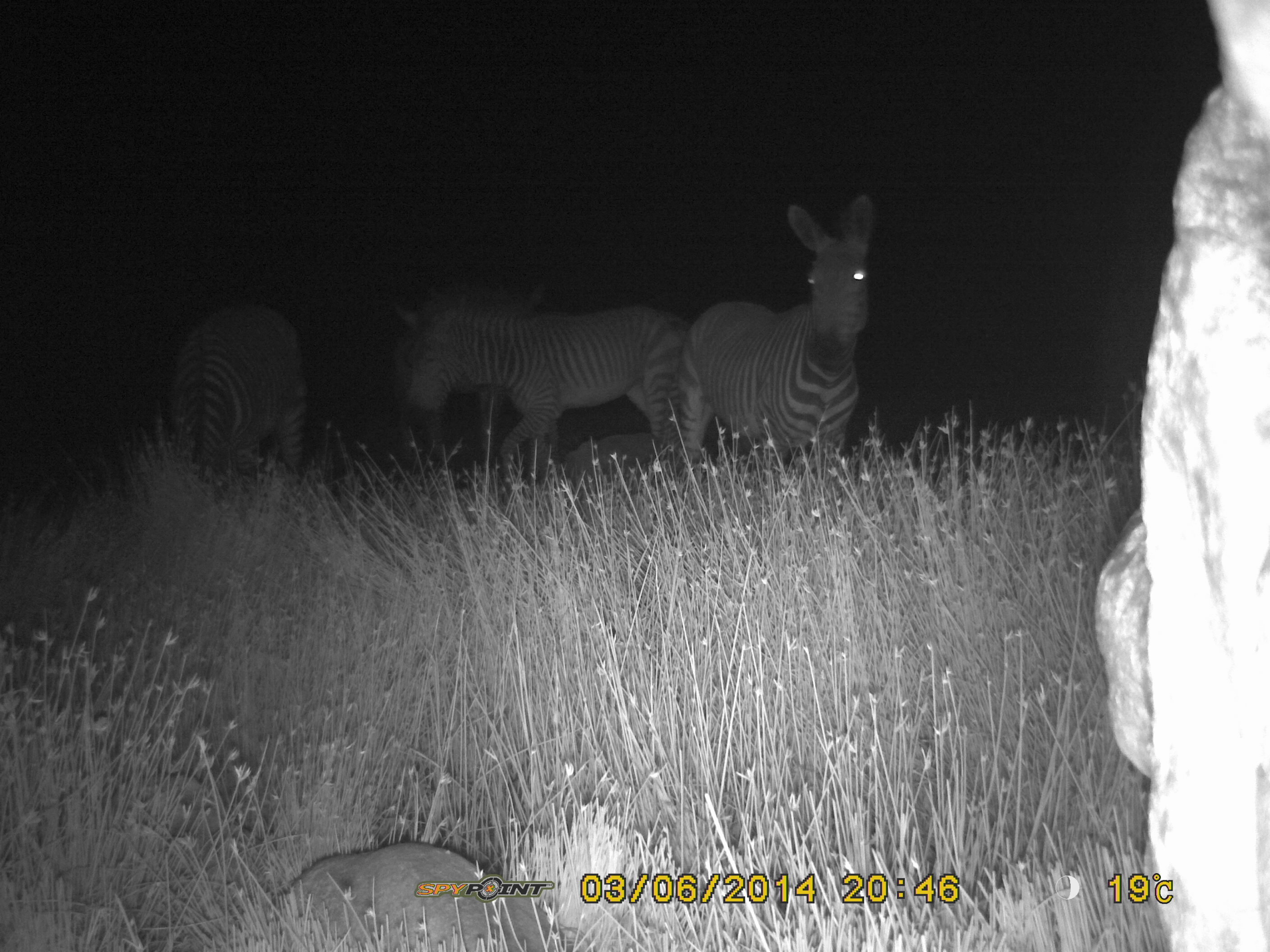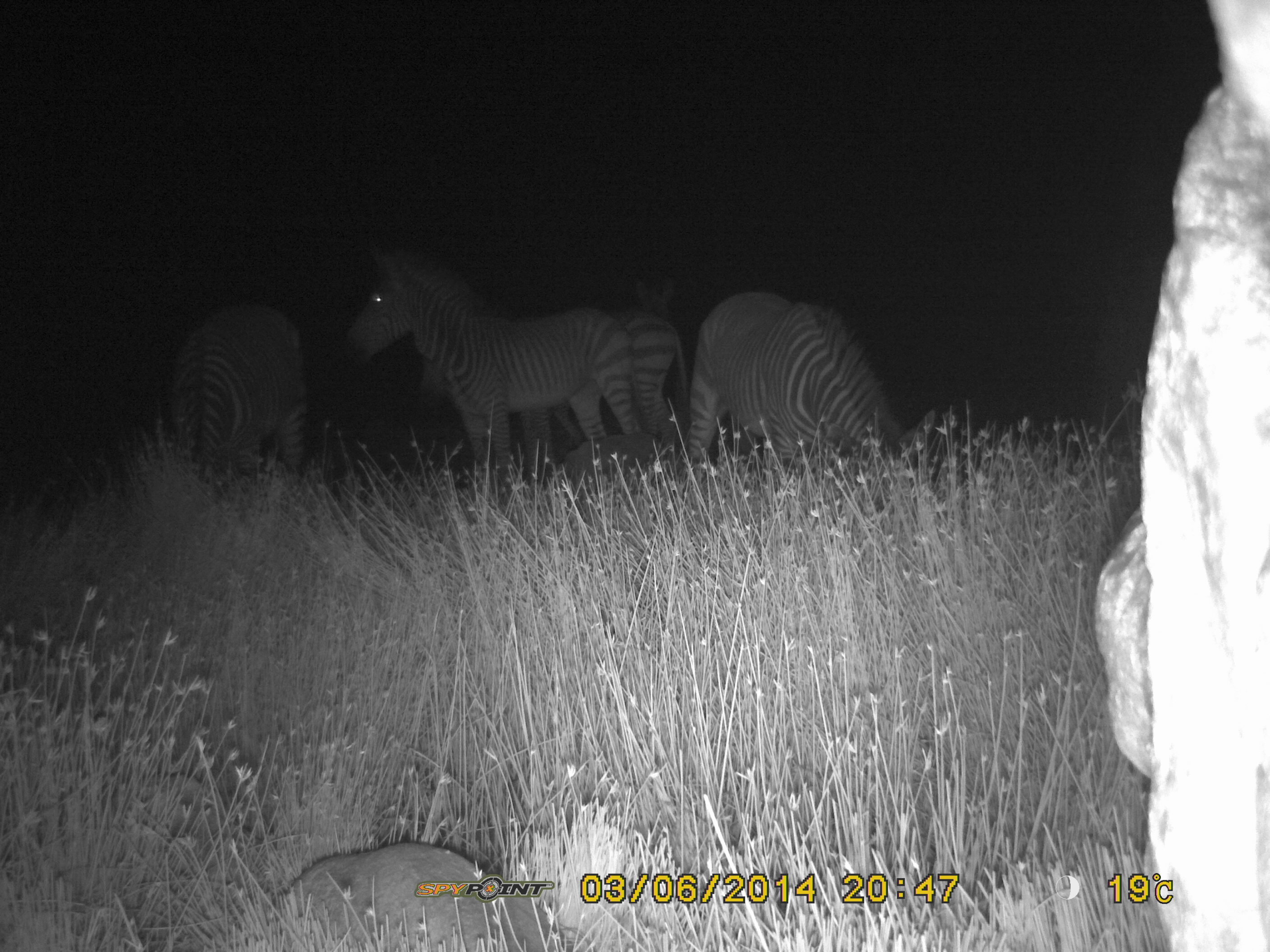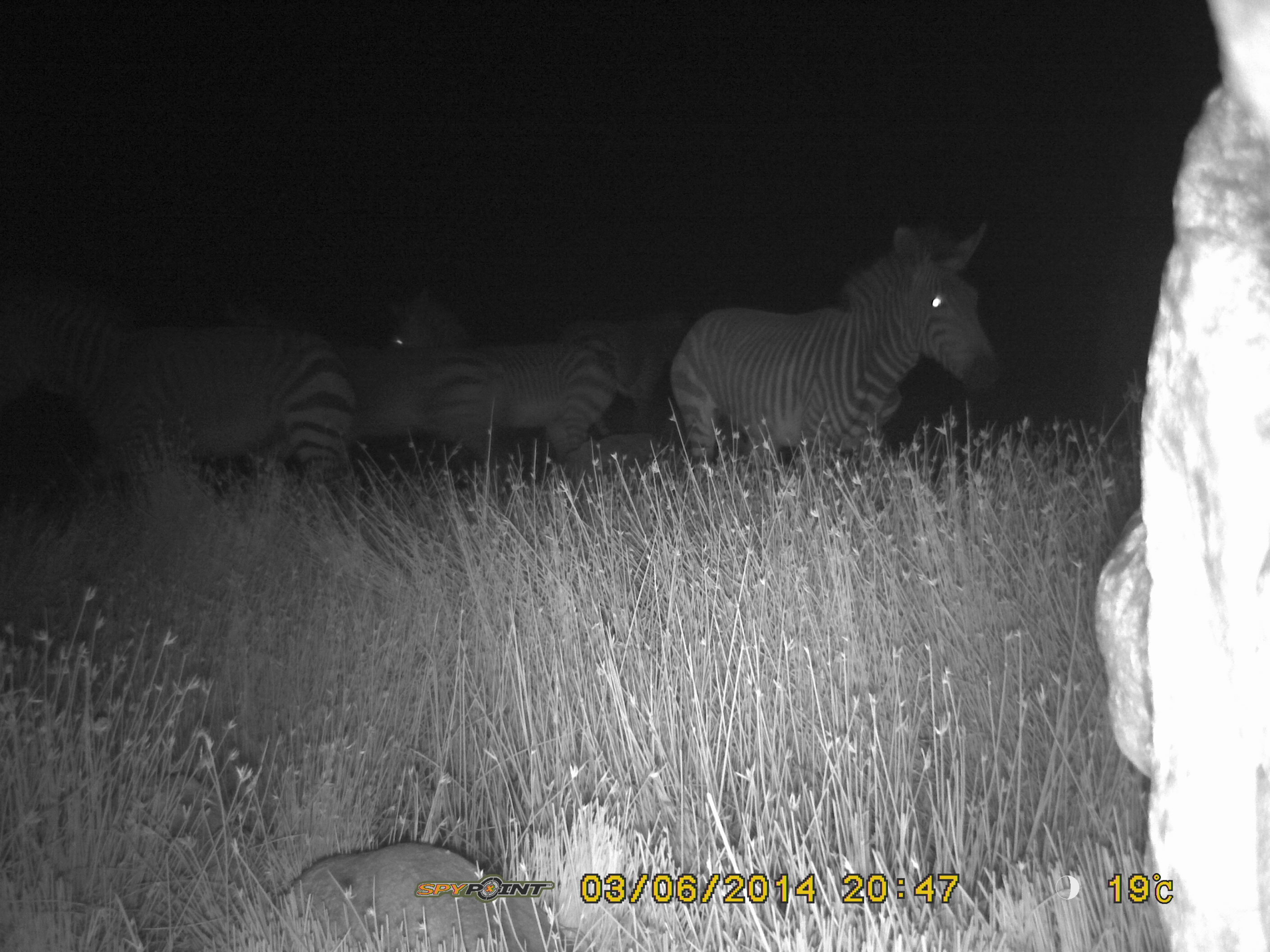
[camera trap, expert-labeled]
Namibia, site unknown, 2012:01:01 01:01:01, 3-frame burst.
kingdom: Animalia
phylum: Chordata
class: Mammalia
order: Perissodactyla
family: Equidae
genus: Equus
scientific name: Equus zebra hartmannae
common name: hartmann's mountain zebra